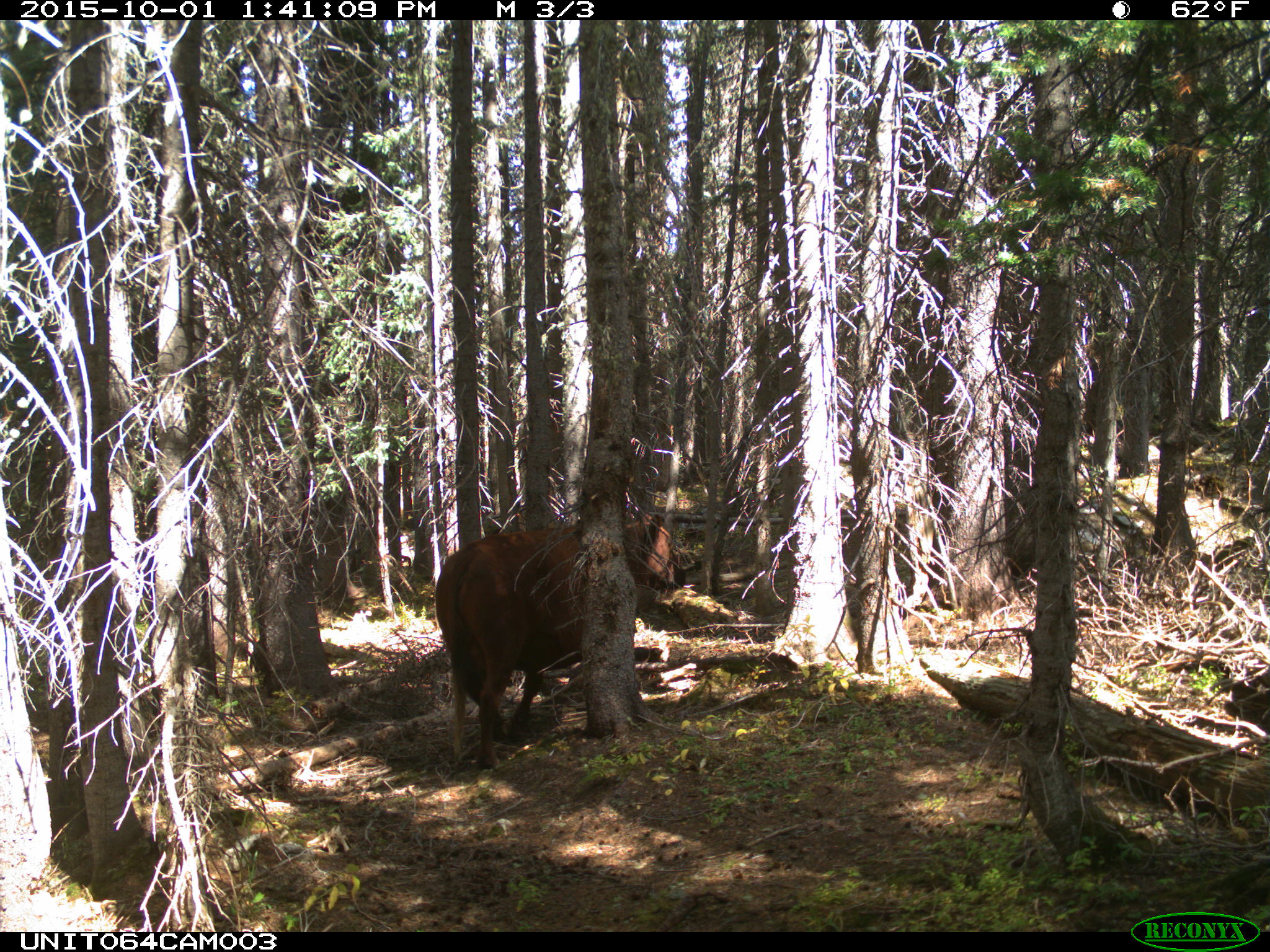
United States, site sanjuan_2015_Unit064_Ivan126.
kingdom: Animalia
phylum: Chordata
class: Mammalia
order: Artiodactyla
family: Bovidae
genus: Bos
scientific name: Bos taurus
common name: domestic cow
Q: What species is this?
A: Bos taurus (domestic cow).